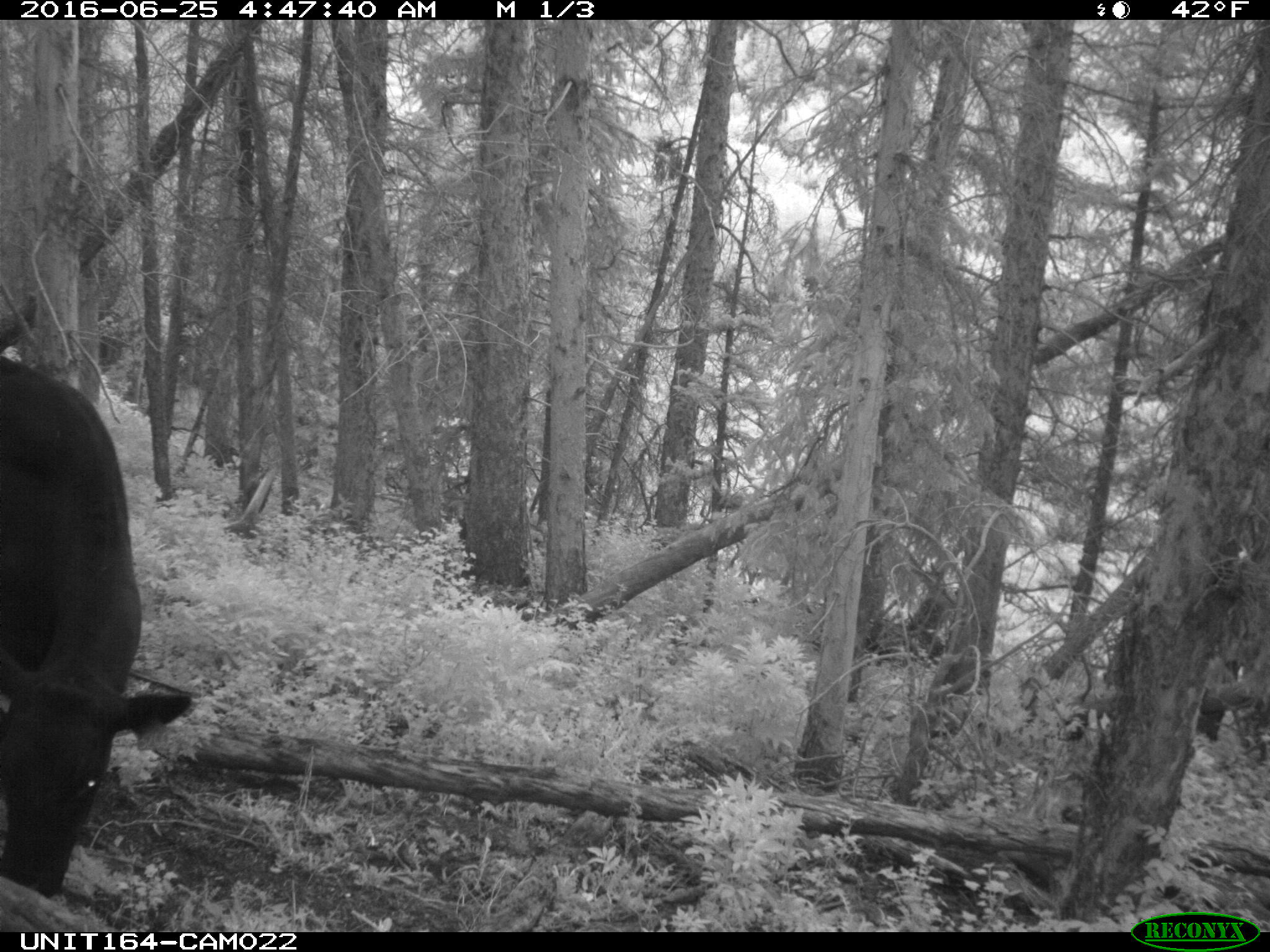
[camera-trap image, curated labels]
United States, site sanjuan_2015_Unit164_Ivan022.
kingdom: Animalia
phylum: Chordata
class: Mammalia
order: Artiodactyla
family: Bovidae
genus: Bos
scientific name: Bos taurus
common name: domestic cow